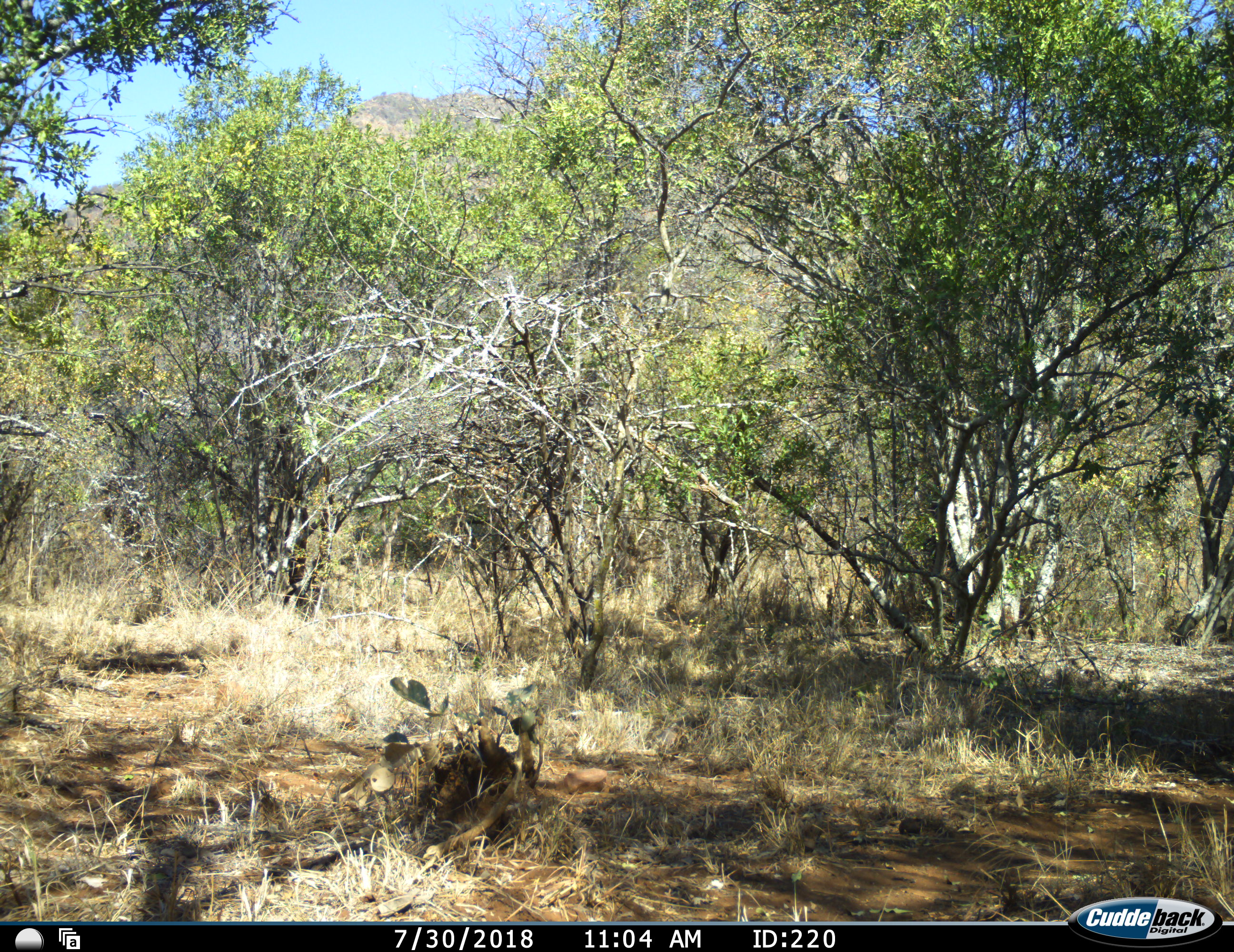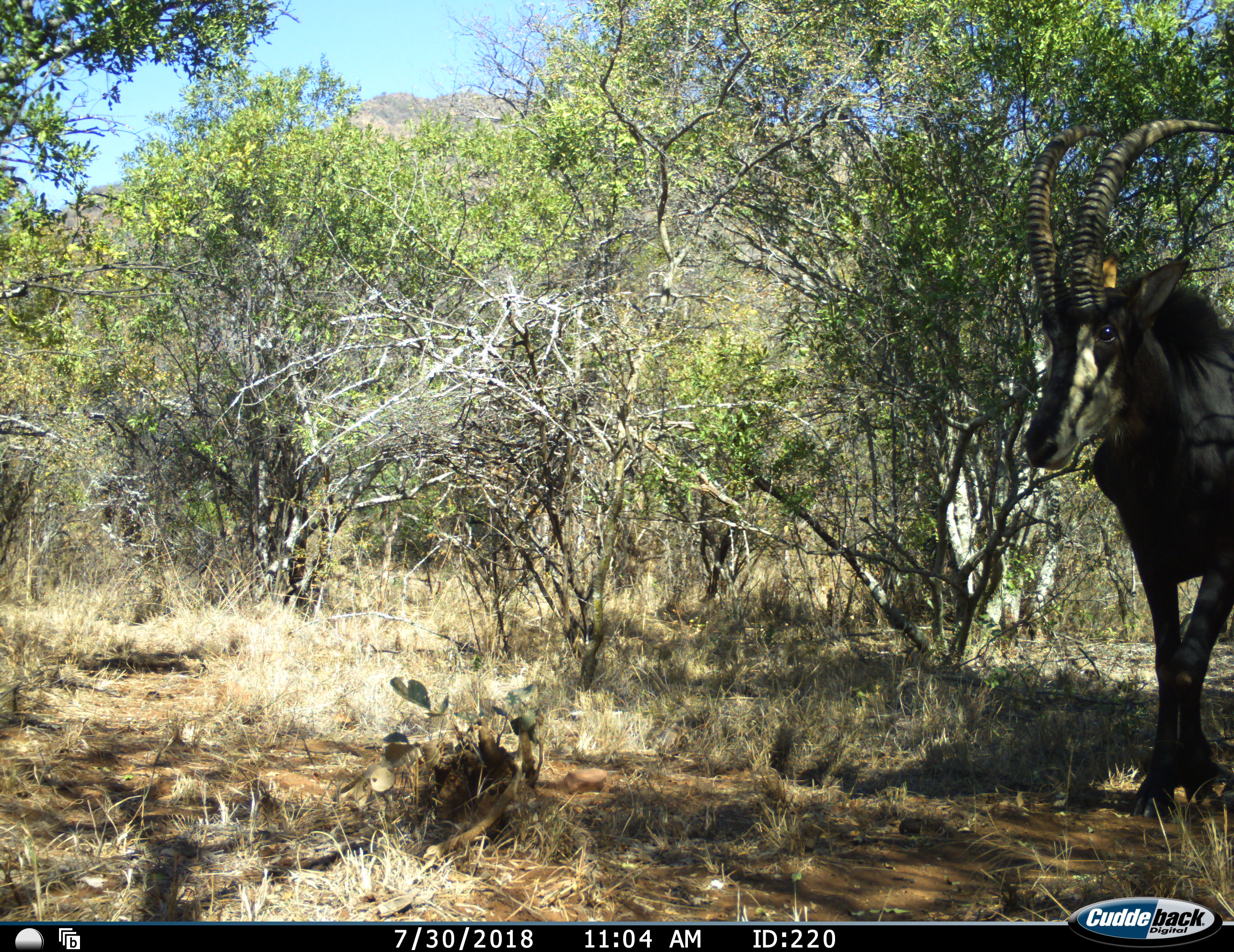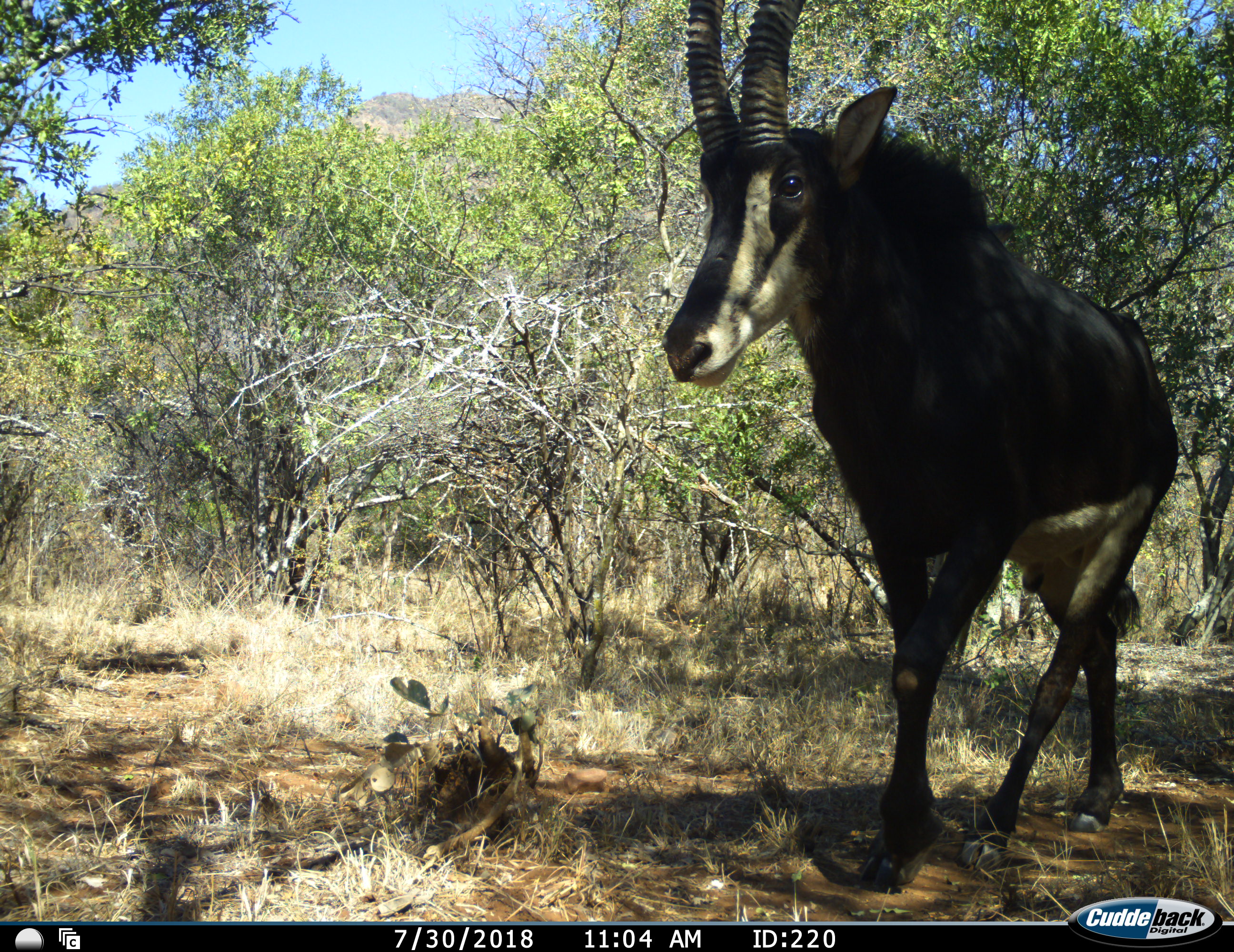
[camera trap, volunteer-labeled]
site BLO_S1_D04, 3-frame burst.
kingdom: Animalia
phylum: Chordata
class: Mammalia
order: Artiodactyla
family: Bovidae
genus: Hippotragus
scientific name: Hippotragus niger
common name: sable antelope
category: sable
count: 1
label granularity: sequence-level